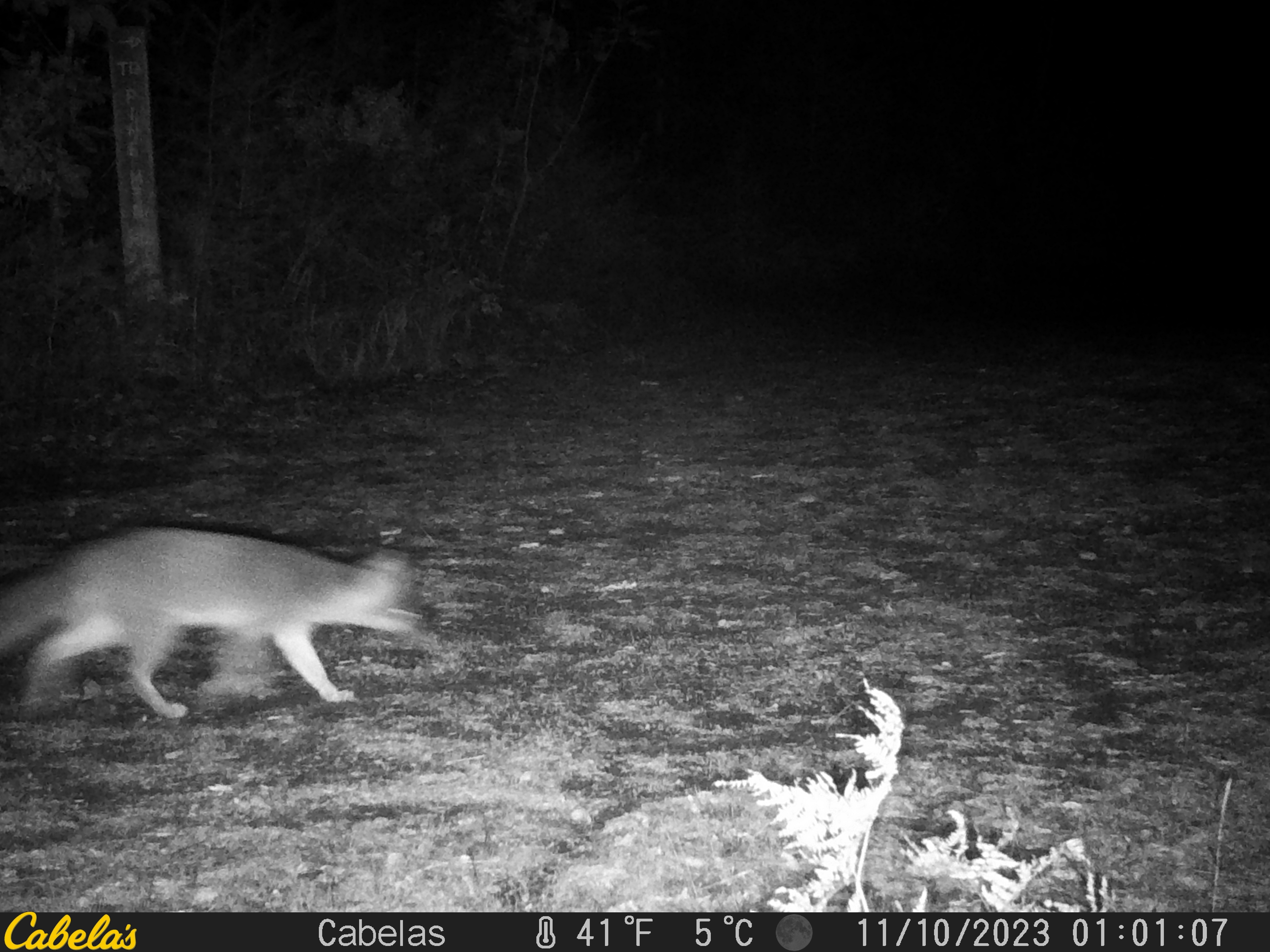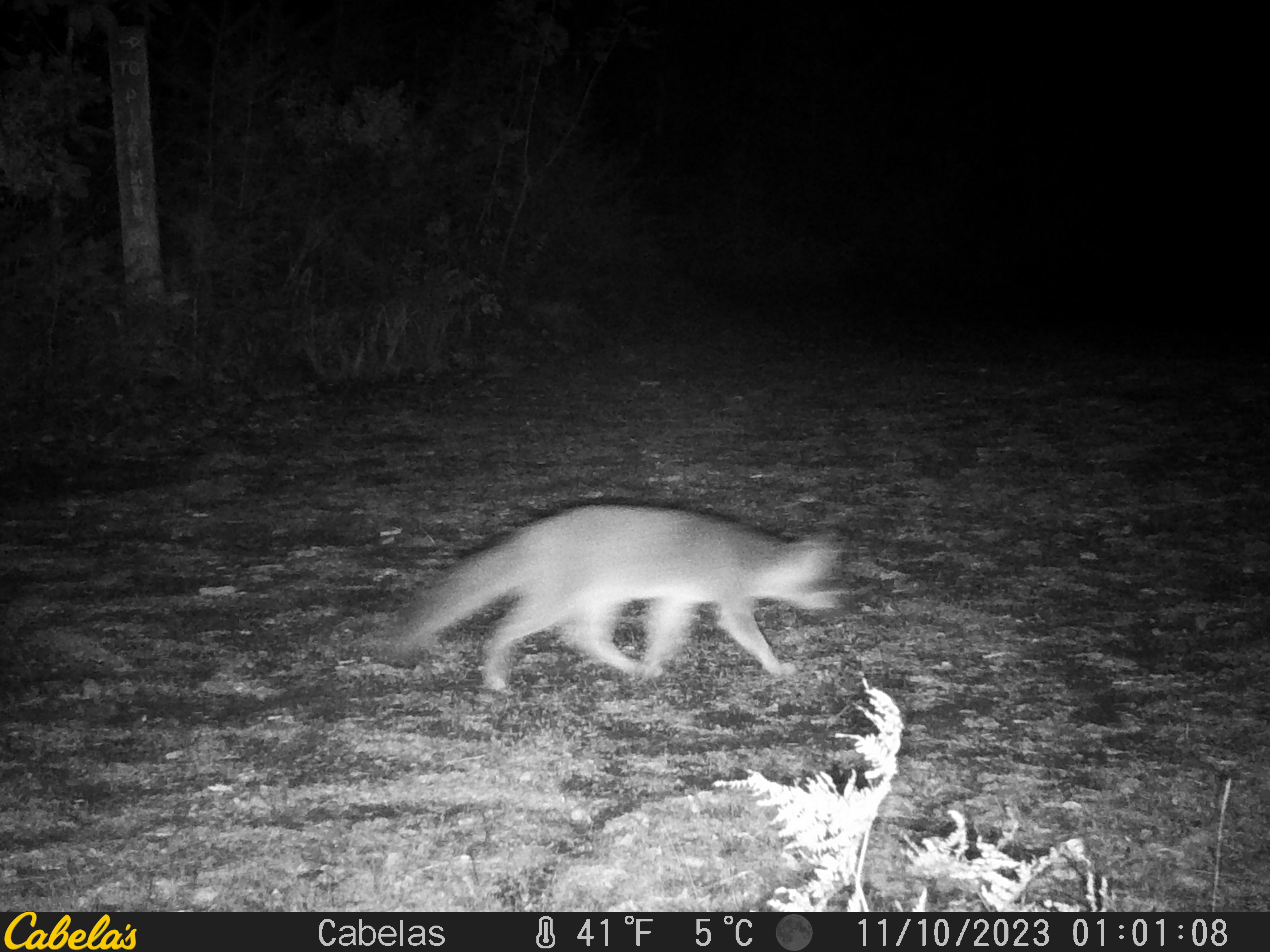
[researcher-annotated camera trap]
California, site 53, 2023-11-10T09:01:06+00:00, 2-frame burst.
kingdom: Animalia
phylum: Chordata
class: Mammalia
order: Carnivora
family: Canidae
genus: Urocyon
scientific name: Urocyon cinereoargenteus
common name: gray fox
Gray fox (Urocyon cinereoargenteus).